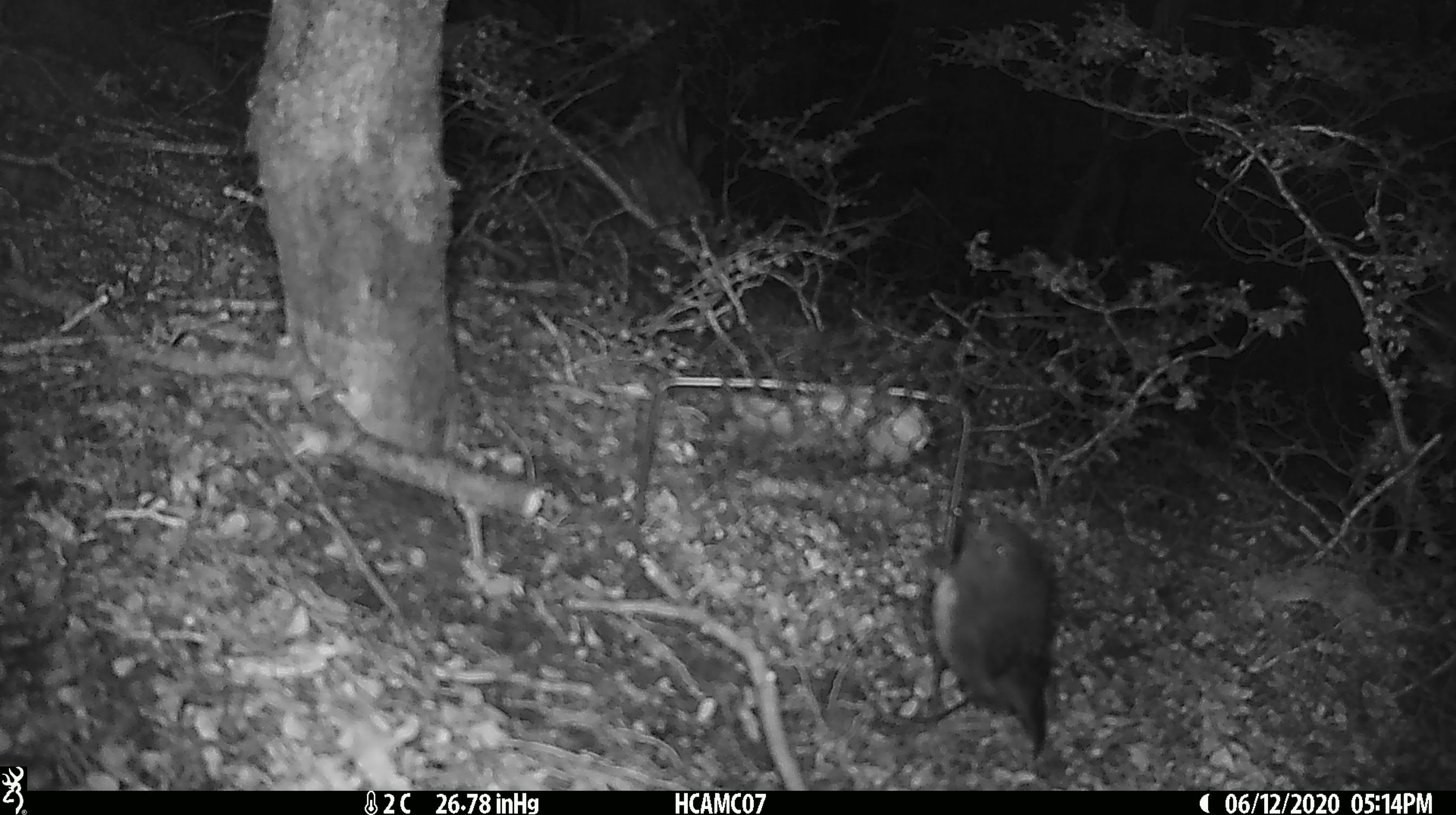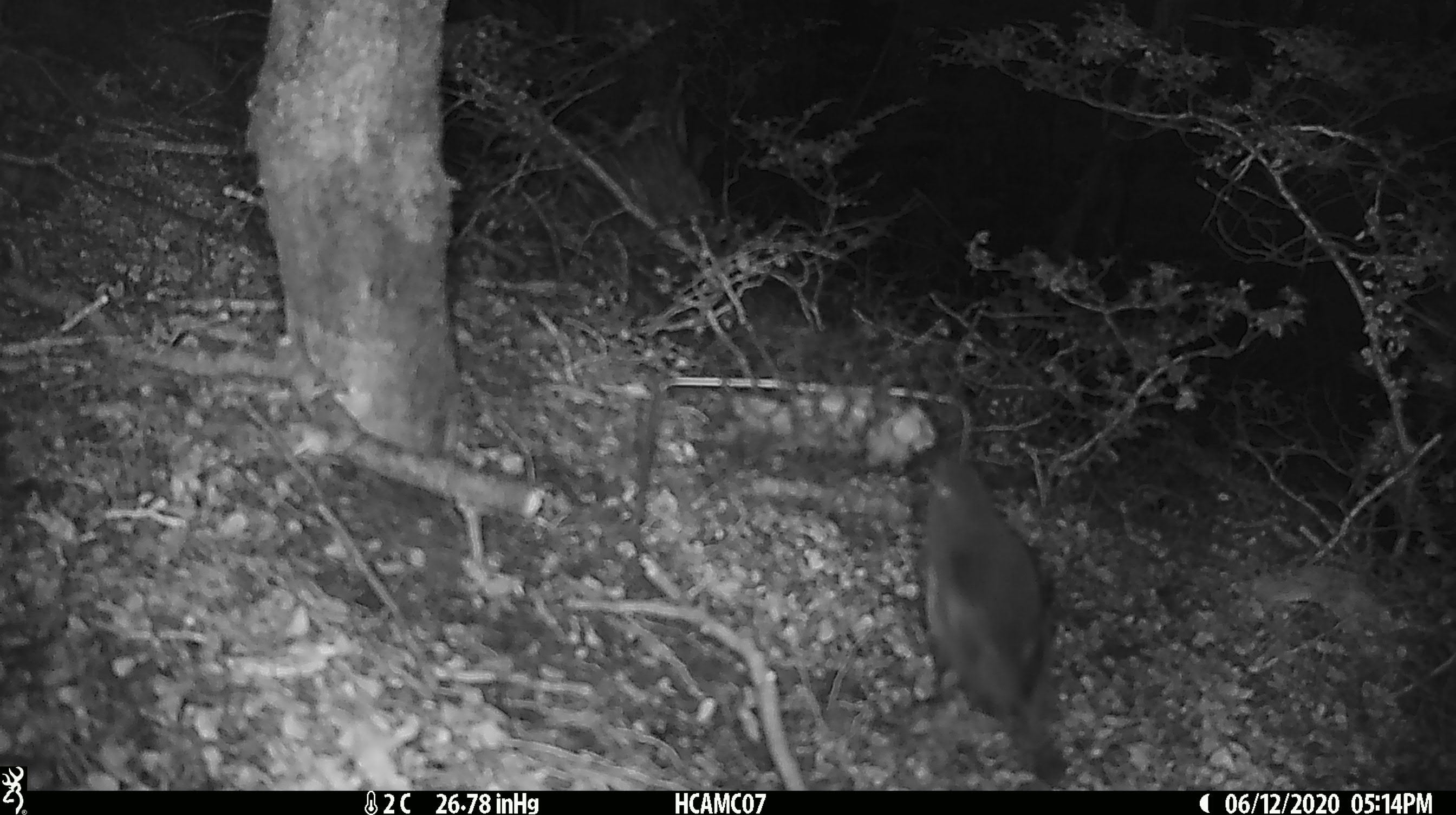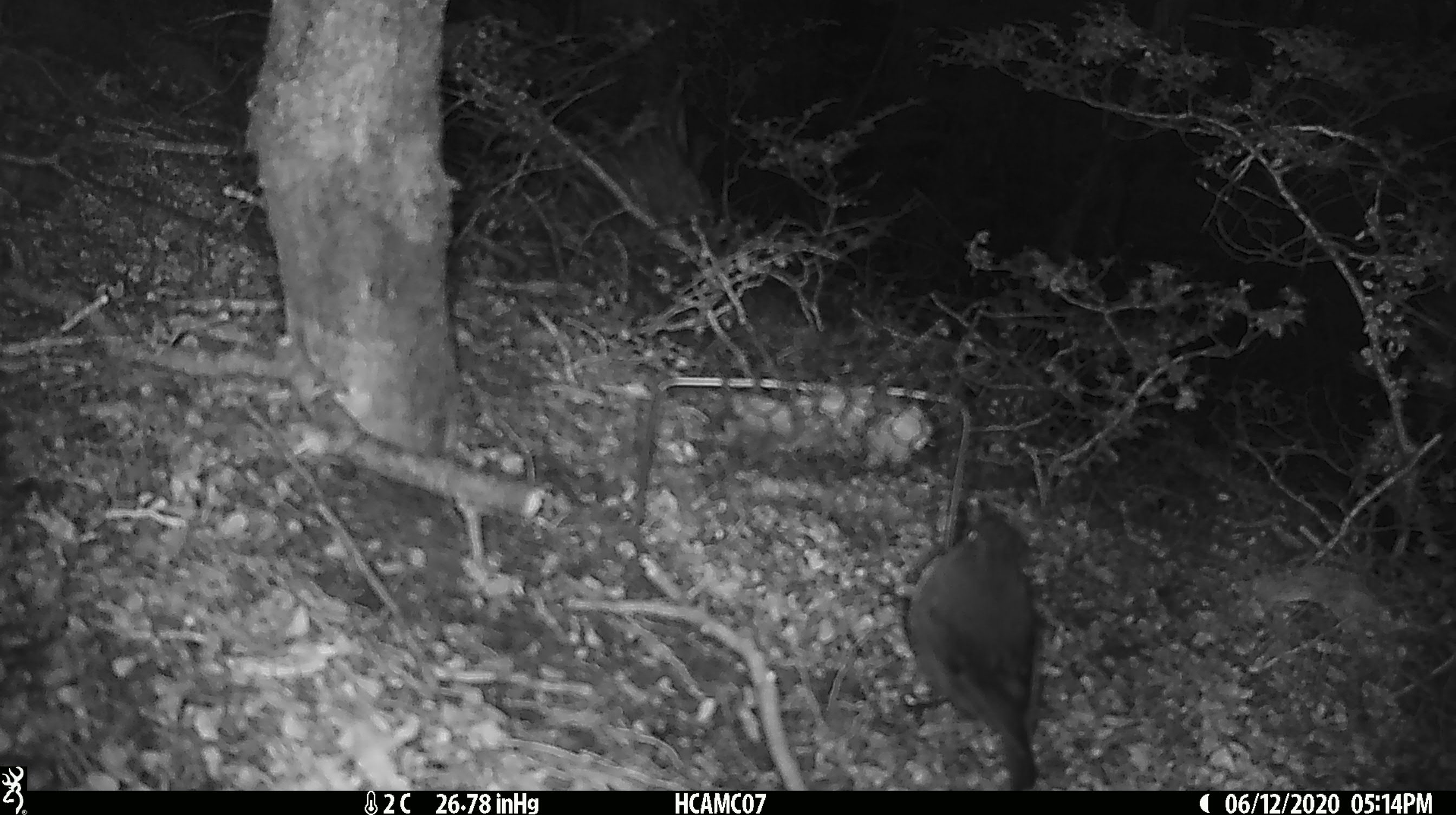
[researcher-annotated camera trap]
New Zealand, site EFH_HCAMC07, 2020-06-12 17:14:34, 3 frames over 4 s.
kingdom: Animalia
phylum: Chordata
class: Aves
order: Passeriformes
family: Petroicidae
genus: Petroica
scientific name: Petroica australis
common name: new zealand robin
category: robin